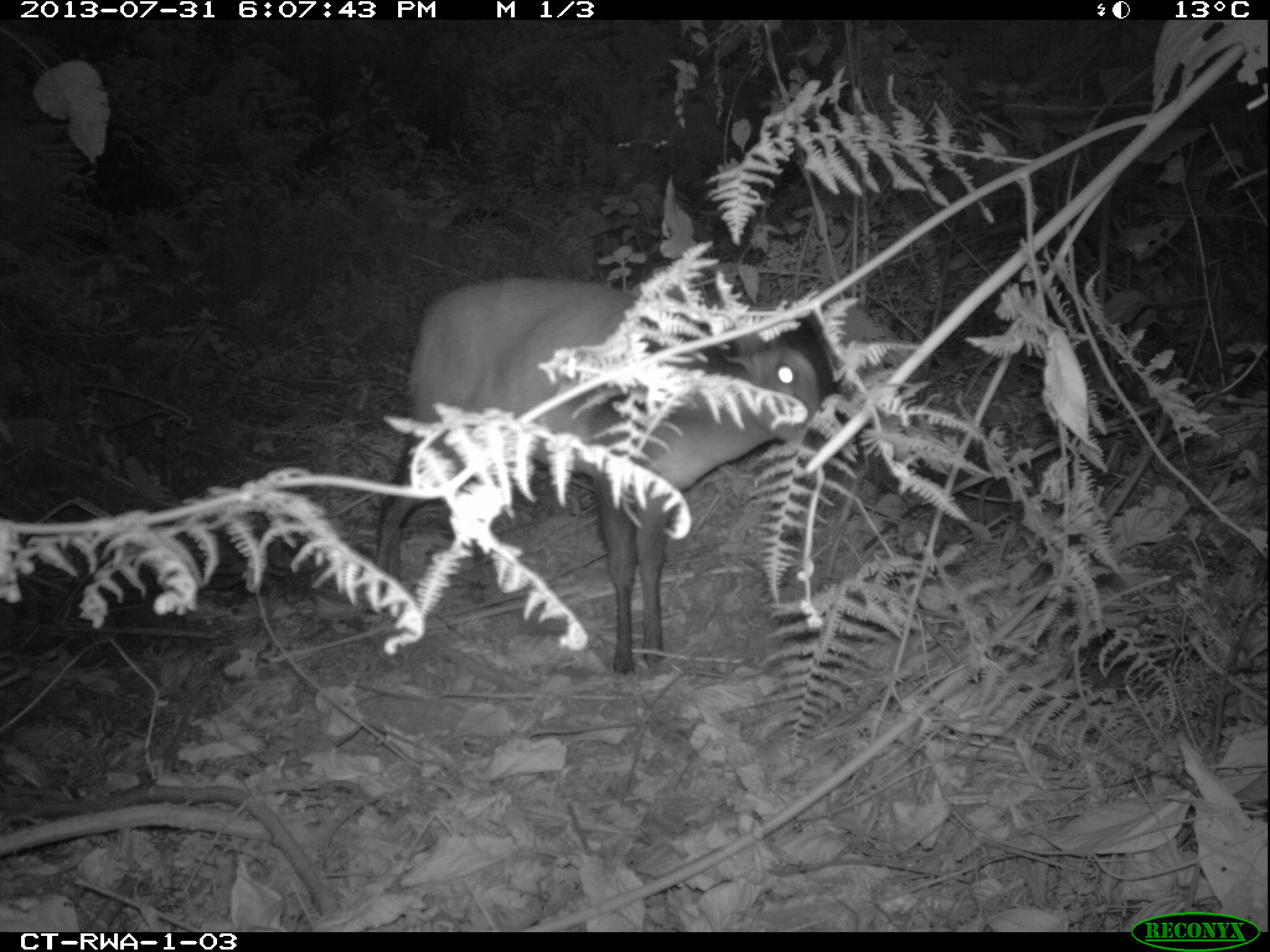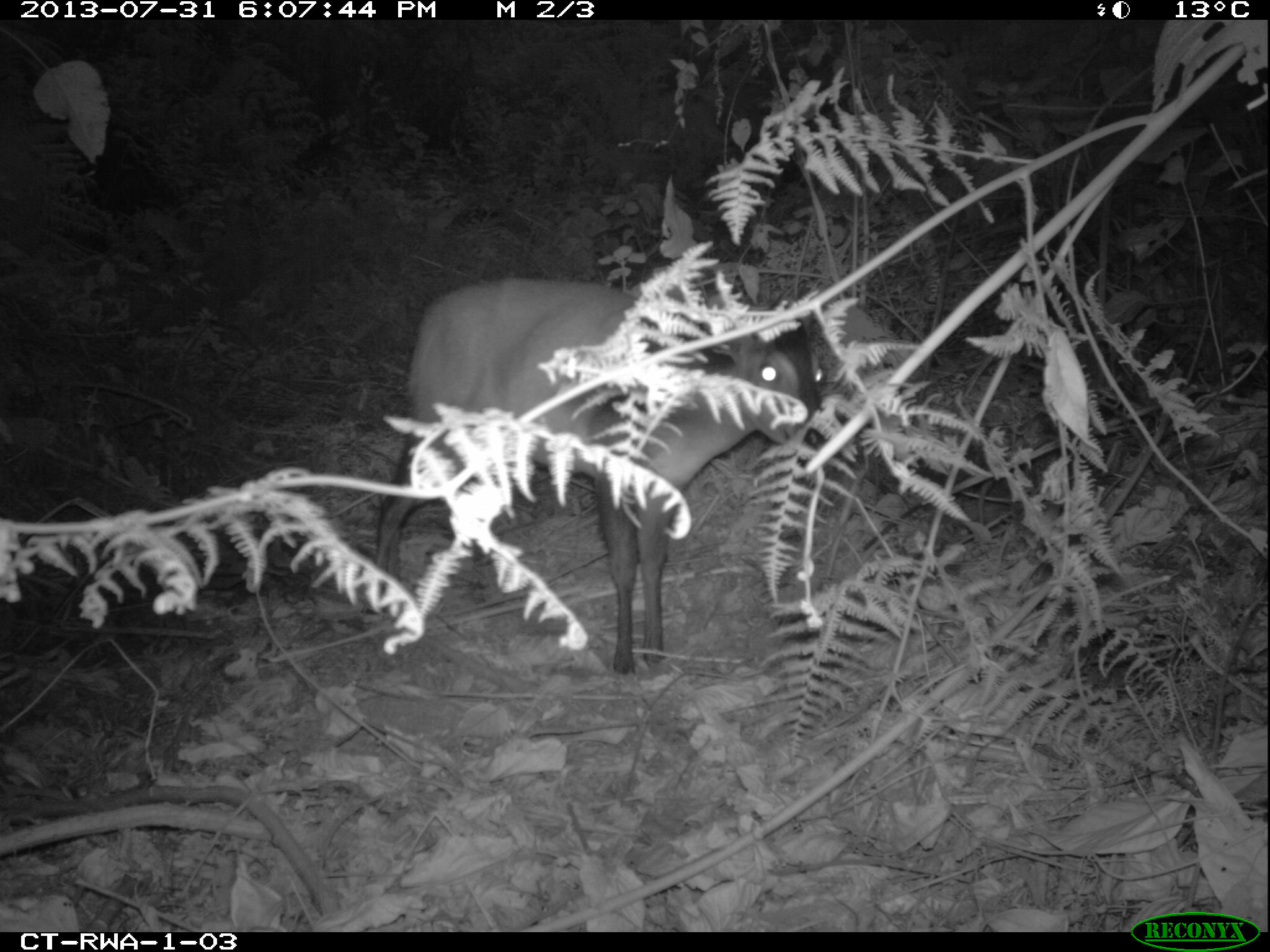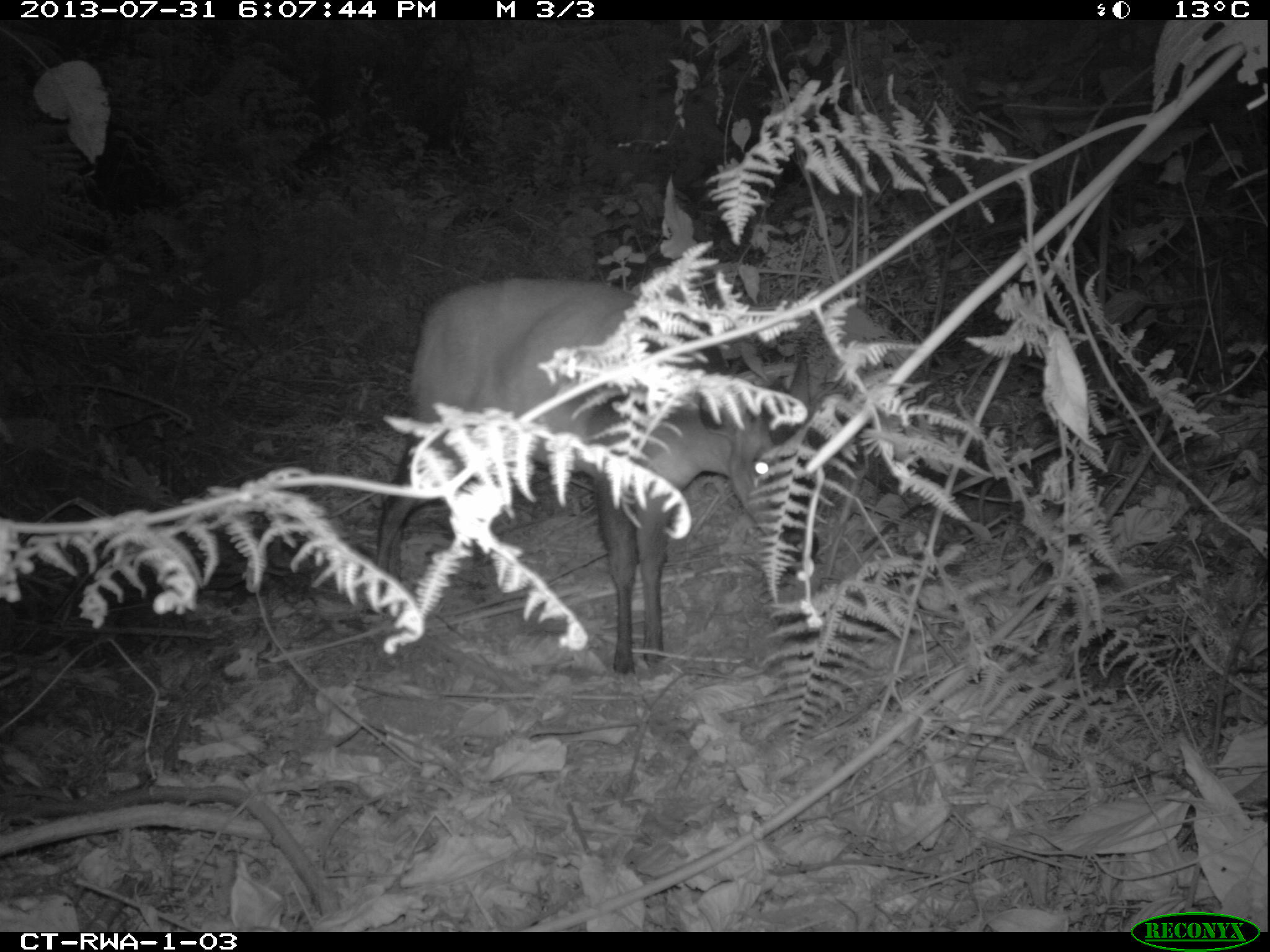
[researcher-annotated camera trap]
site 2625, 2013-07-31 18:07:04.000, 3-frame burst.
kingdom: Animalia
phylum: Chordata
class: Mammalia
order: Artiodactyla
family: Bovidae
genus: Cephalophus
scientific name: Cephalophus nigrifrons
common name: black-fronted duiker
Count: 1.